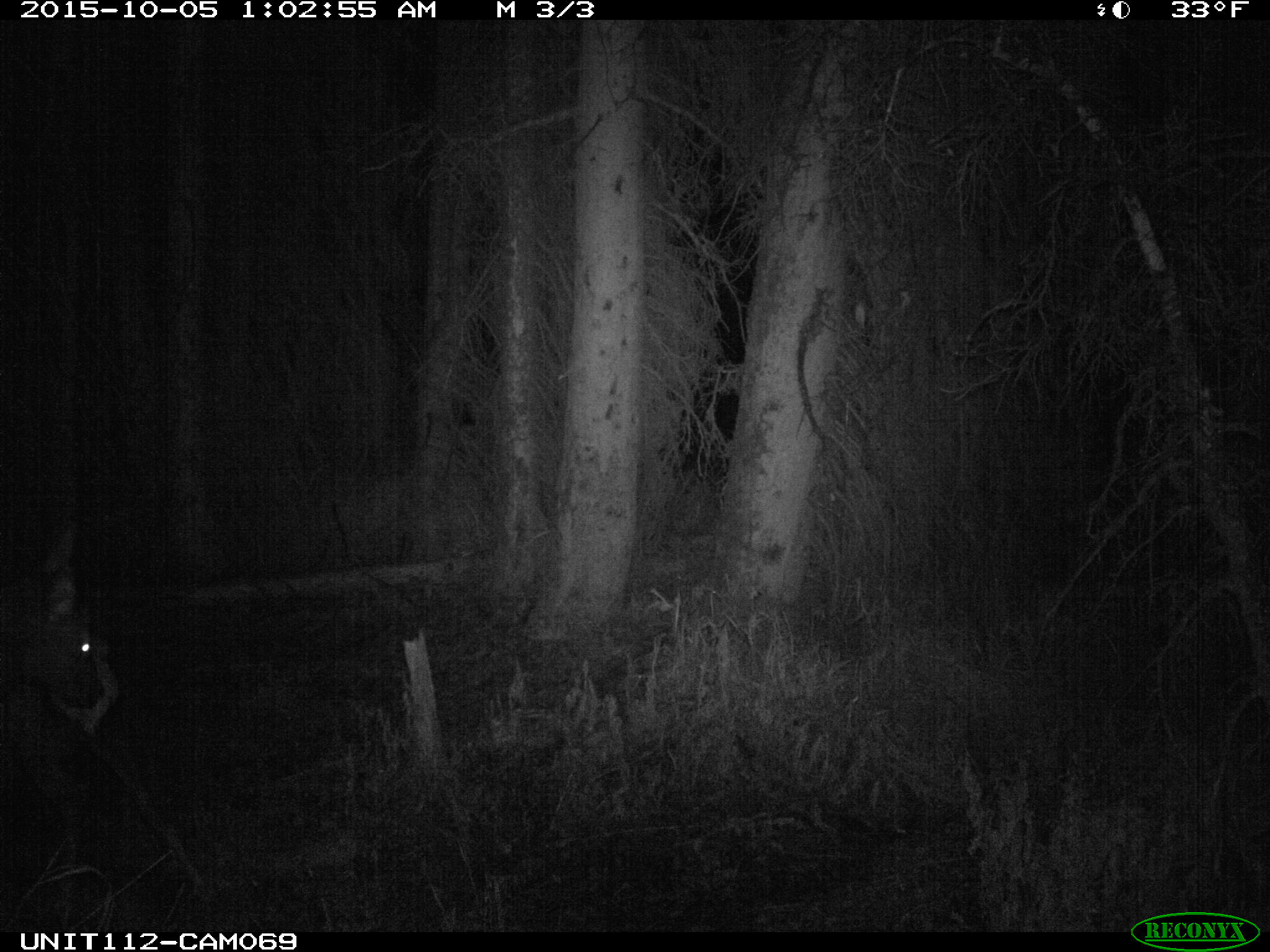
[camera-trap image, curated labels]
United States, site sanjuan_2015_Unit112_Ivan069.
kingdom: Animalia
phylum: Chordata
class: Mammalia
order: Artiodactyla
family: Cervidae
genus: Cervus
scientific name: Cervus elaphus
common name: red deer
Cervus elaphus (red deer).